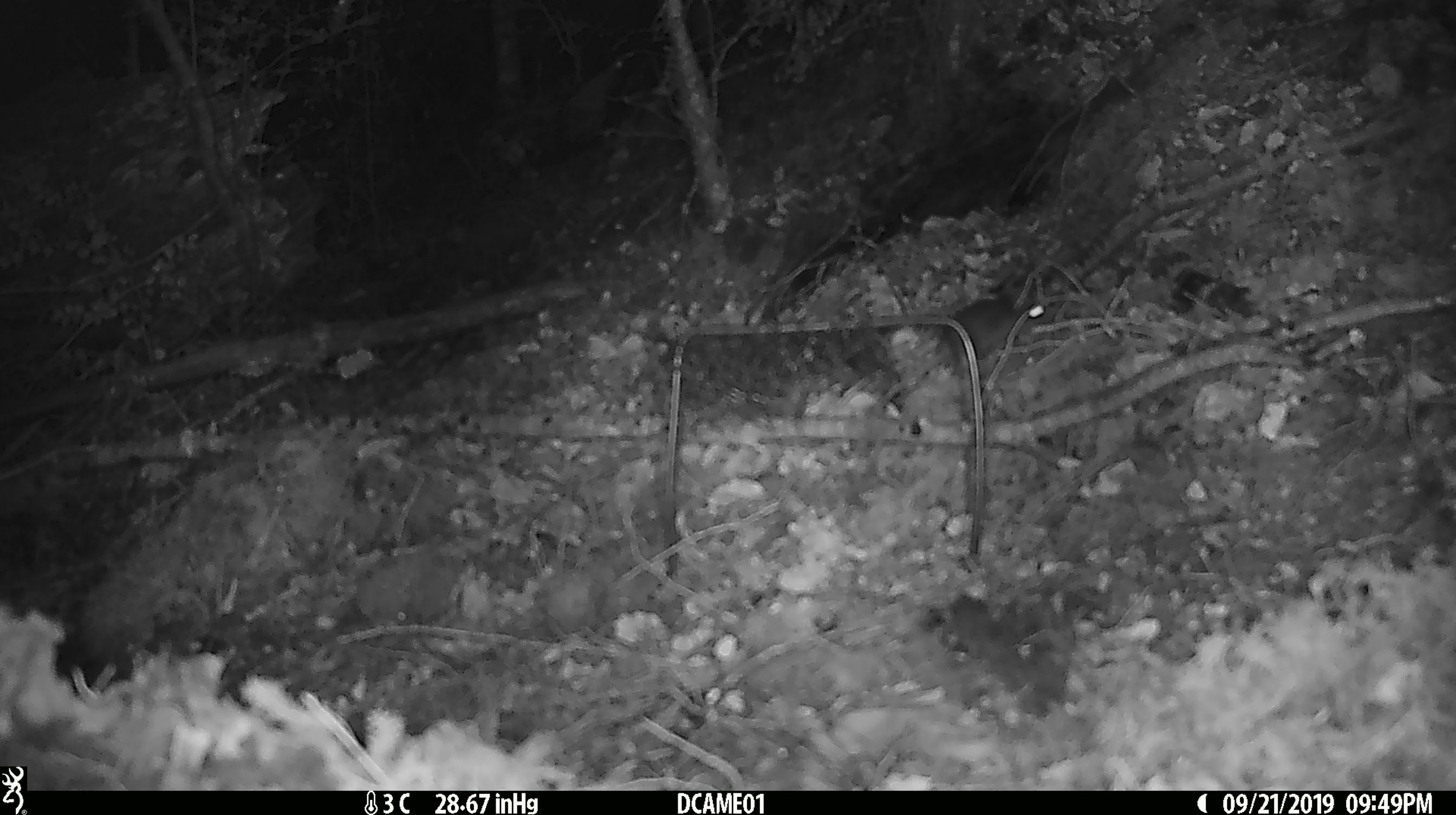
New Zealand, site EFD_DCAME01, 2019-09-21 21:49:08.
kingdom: Animalia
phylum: Chordata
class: Mammalia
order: Rodentia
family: Muridae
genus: Mus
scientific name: Mus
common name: mouse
Mouse (Mus).